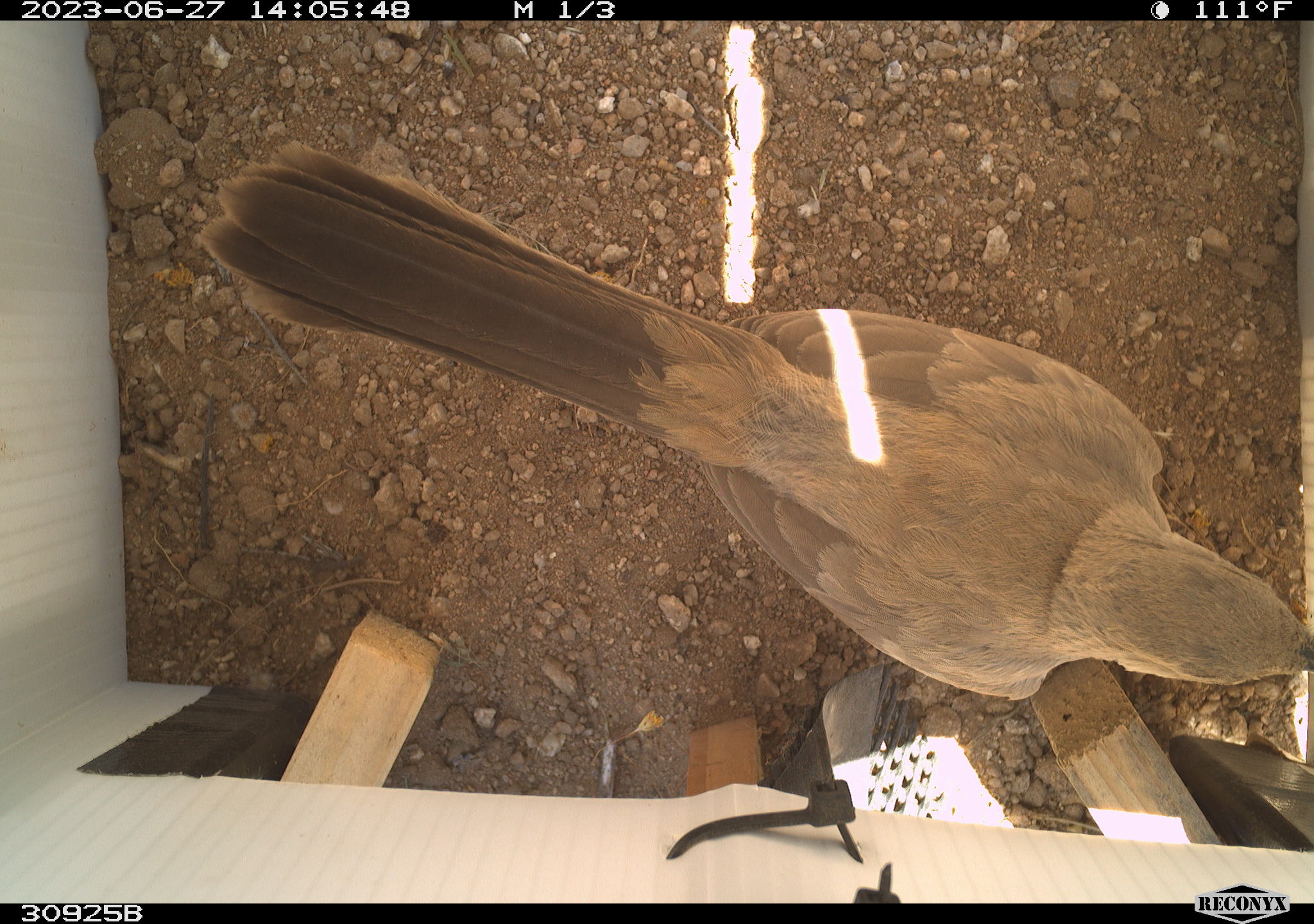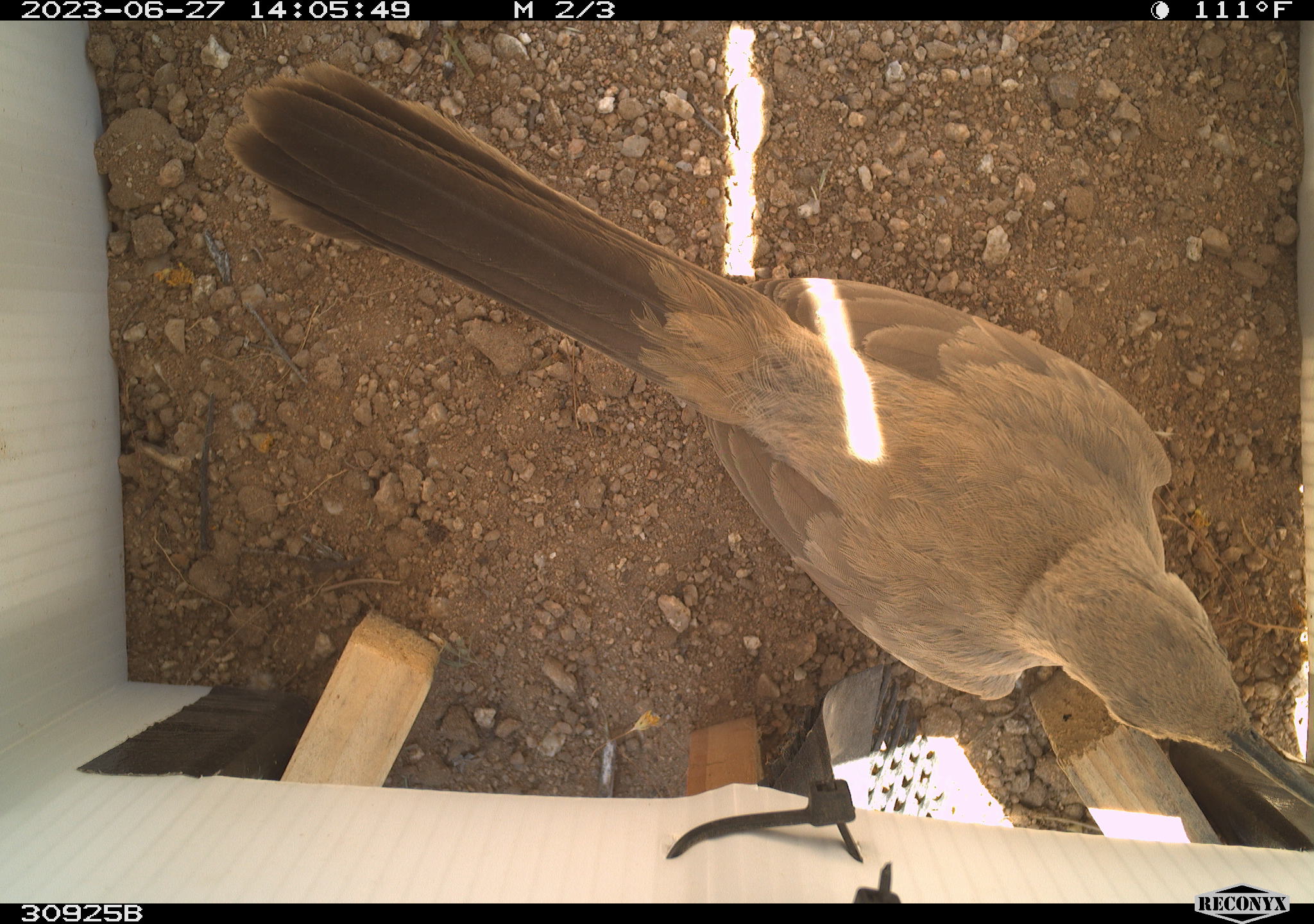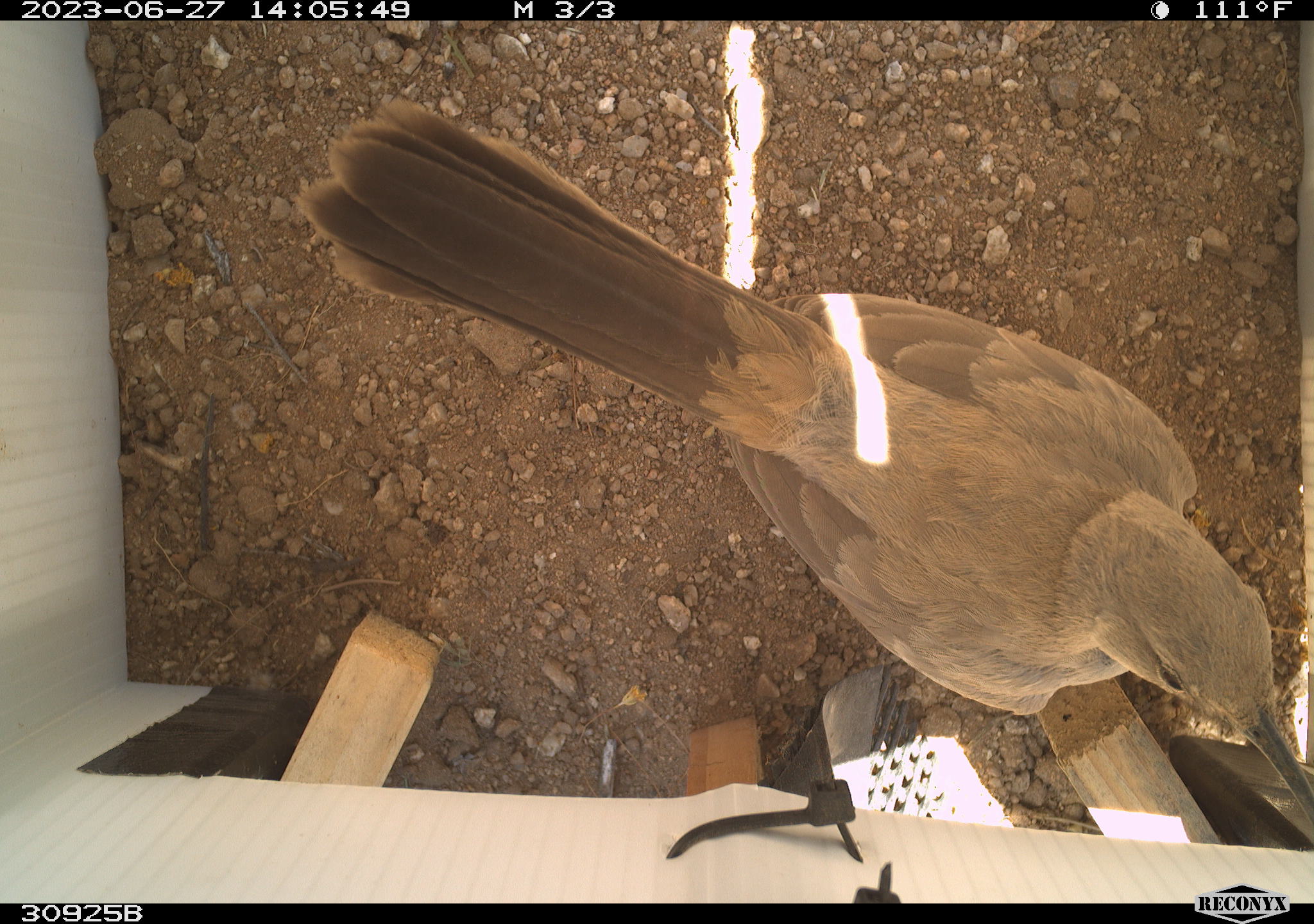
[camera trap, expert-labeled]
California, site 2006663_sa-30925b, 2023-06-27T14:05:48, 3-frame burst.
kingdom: Animalia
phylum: Chordata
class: Aves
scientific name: Aves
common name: bird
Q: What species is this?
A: Bird (Aves).